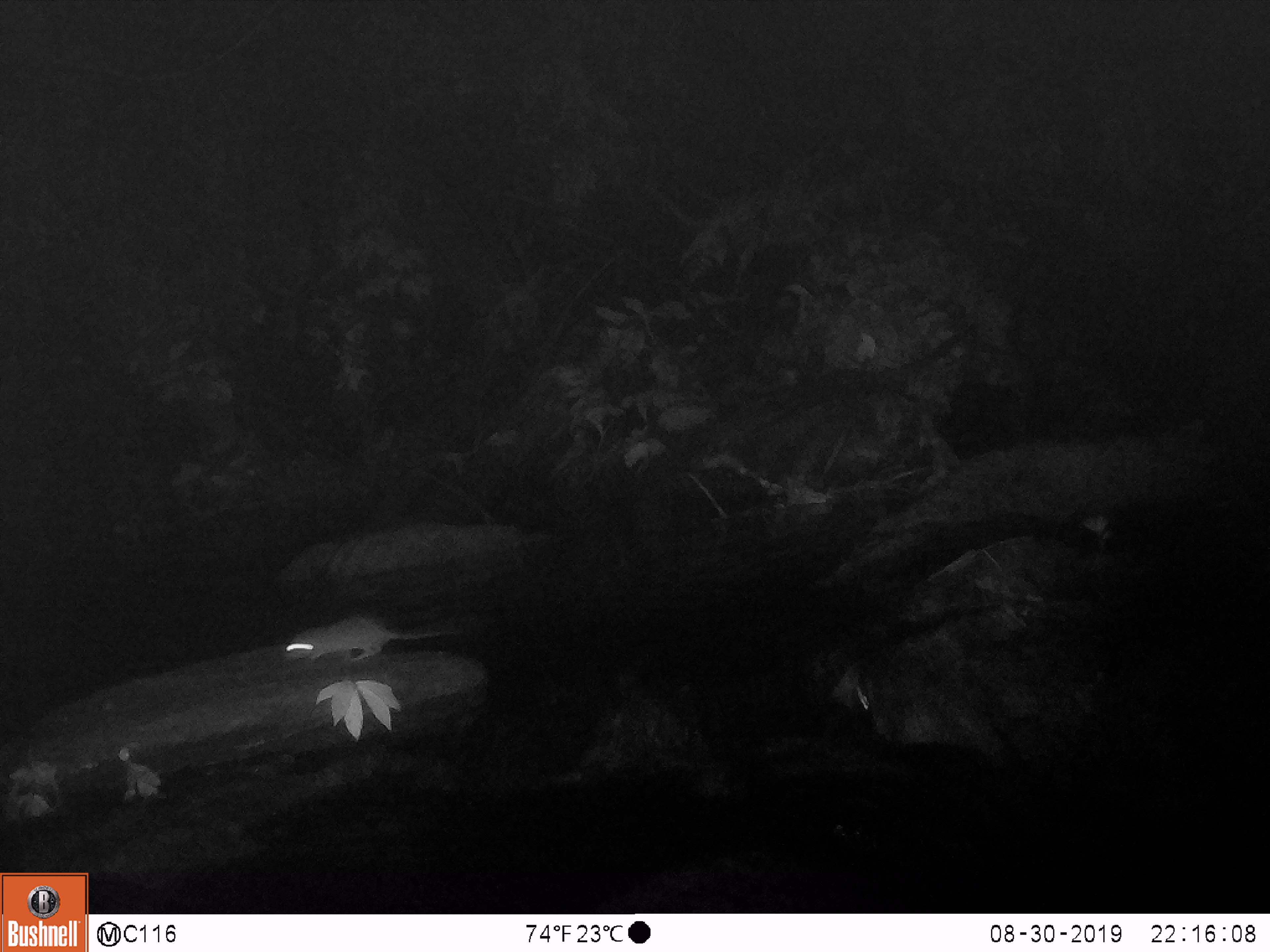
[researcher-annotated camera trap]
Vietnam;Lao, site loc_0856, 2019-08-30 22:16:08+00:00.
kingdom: Animalia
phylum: Chordata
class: Mammalia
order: Rodentia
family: Muridae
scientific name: Muridae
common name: old-world mice and rats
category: unidentified murid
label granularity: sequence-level